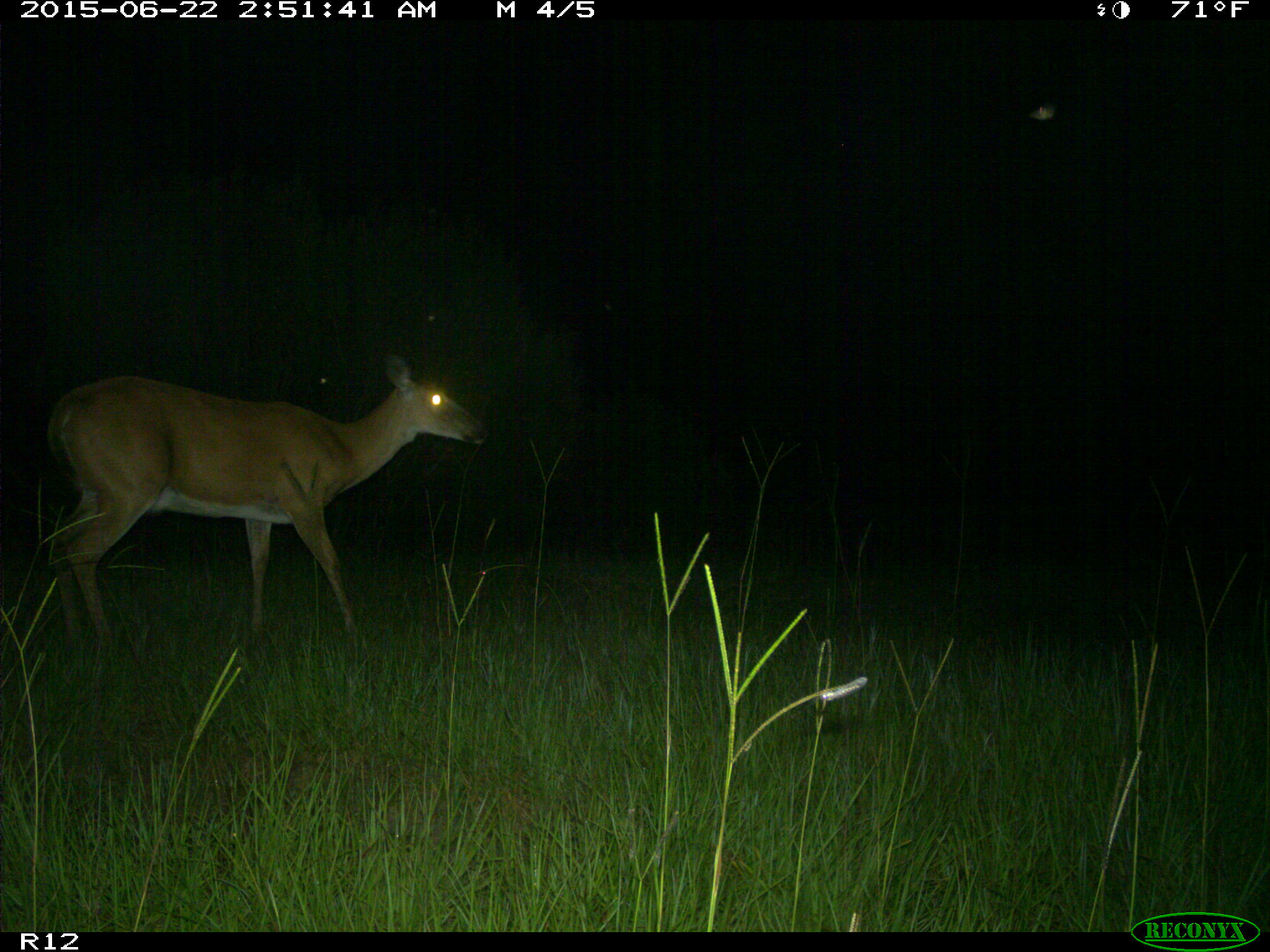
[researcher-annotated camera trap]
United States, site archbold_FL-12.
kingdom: Animalia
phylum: Chordata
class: Mammalia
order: Artiodactyla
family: Cervidae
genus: Odocoileus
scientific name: Odocoileus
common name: deer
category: unidentified deer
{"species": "unidentified deer (deer) (Odocoileus)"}